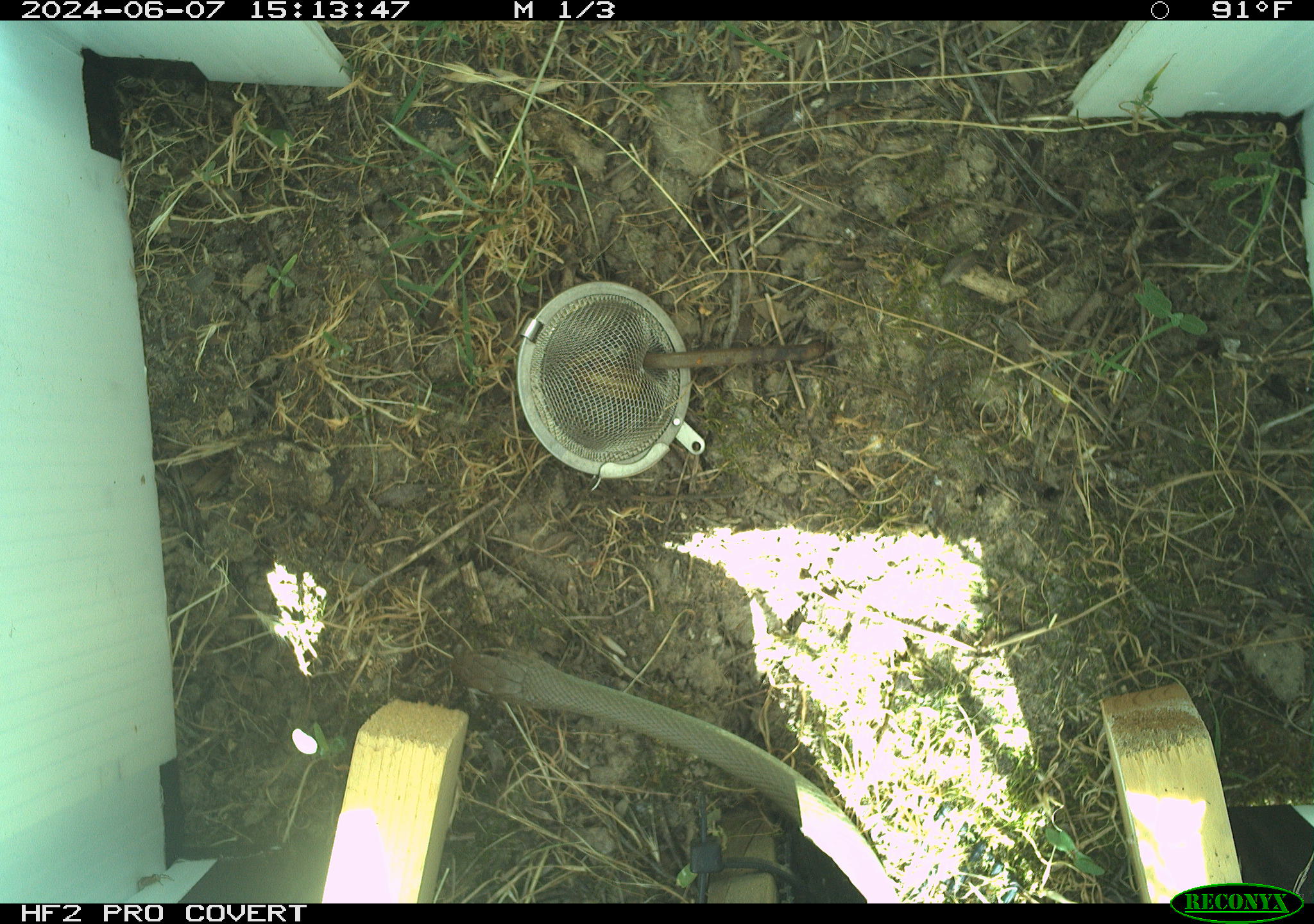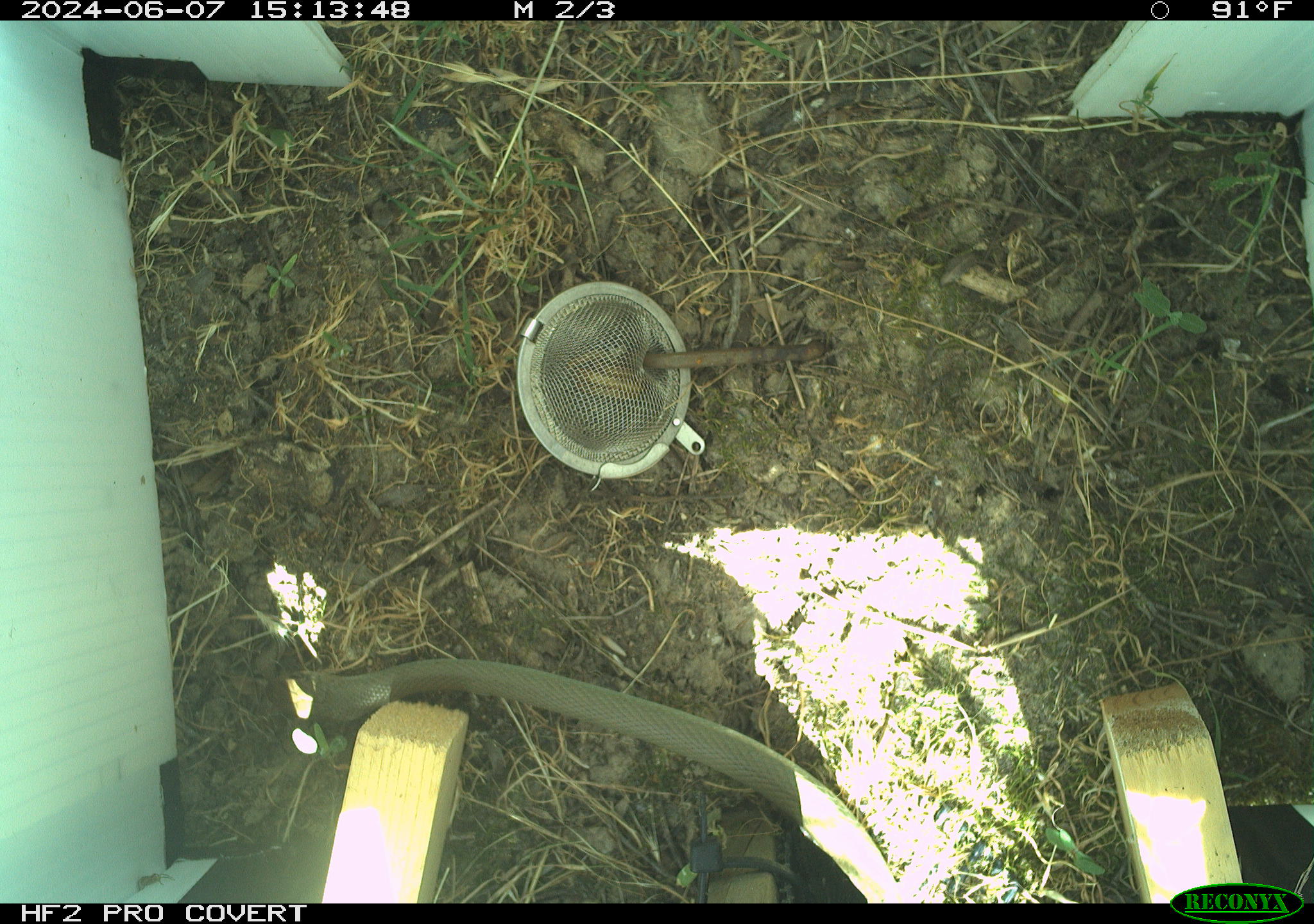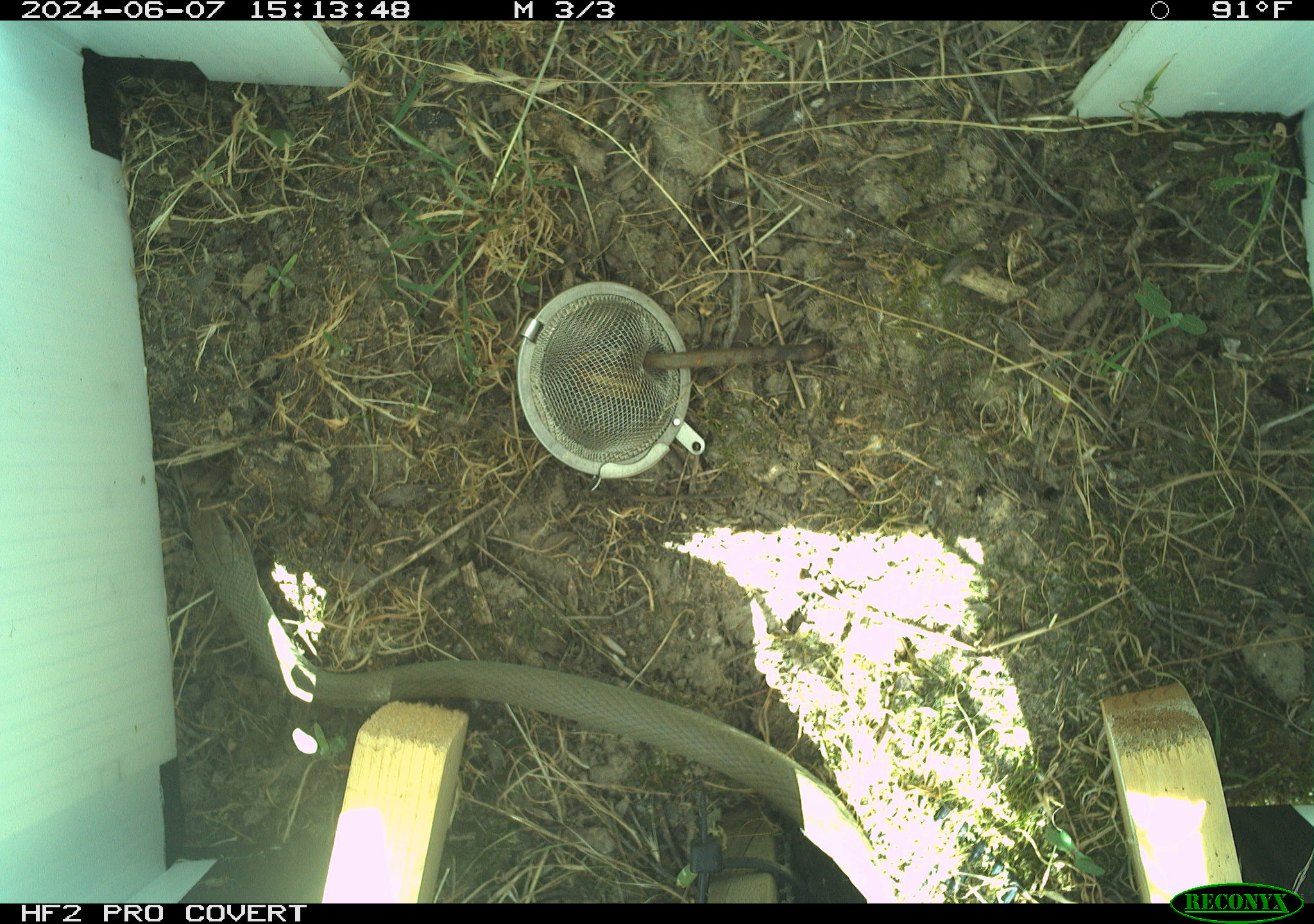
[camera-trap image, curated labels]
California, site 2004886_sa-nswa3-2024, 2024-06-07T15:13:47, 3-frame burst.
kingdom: Animalia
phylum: Chordata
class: Reptilia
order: Squamata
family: Colubridae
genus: Coluber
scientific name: Coluber constrictor mormon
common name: western yellow-bellied racer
Western yellow-bellied racer (Coluber constrictor mormon).